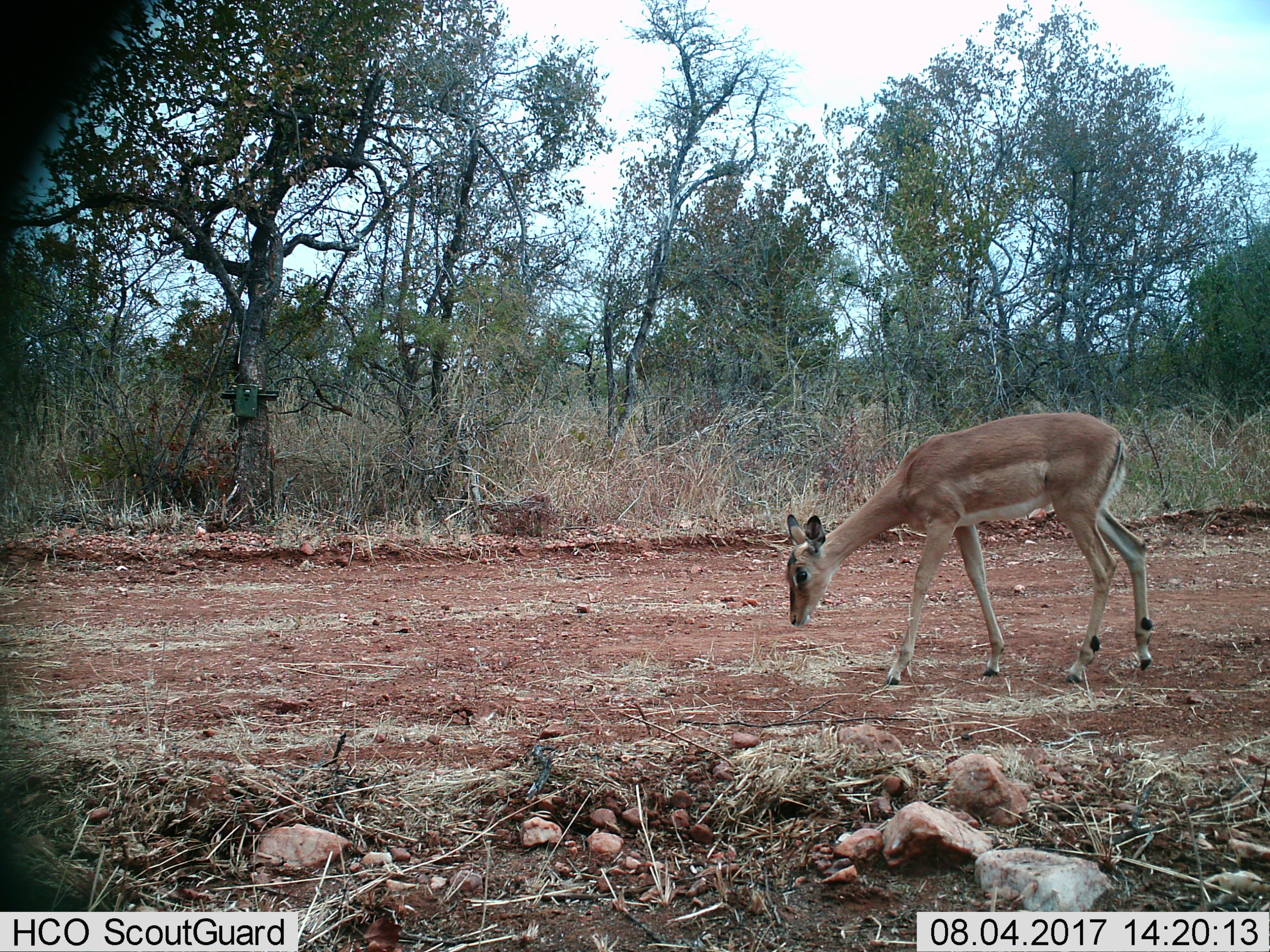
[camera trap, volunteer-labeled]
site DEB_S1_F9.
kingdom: Animalia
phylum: Chordata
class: Mammalia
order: Artiodactyla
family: Bovidae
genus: Aepyceros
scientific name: Aepyceros melampus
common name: impala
Impala (Aepyceros melampus), count 1. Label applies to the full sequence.